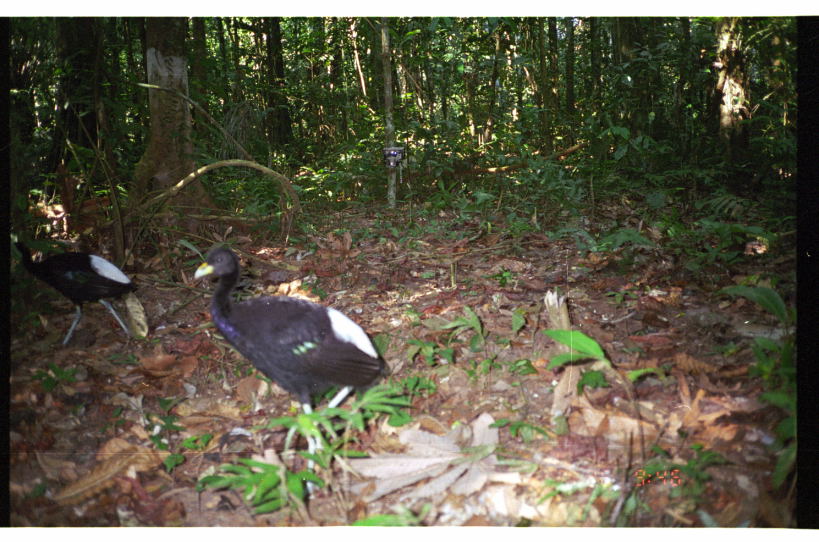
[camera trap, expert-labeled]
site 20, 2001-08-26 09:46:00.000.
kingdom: Animalia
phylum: Chordata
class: Aves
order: Gruiformes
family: Psophiidae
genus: Psophia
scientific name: Psophia leucoptera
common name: pale-winged trumpeter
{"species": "Psophia leucoptera (pale-winged trumpeter)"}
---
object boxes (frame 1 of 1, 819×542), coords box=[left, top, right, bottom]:
psophia leucoptera: box=[190, 246, 390, 493]; box=[10, 222, 146, 350]